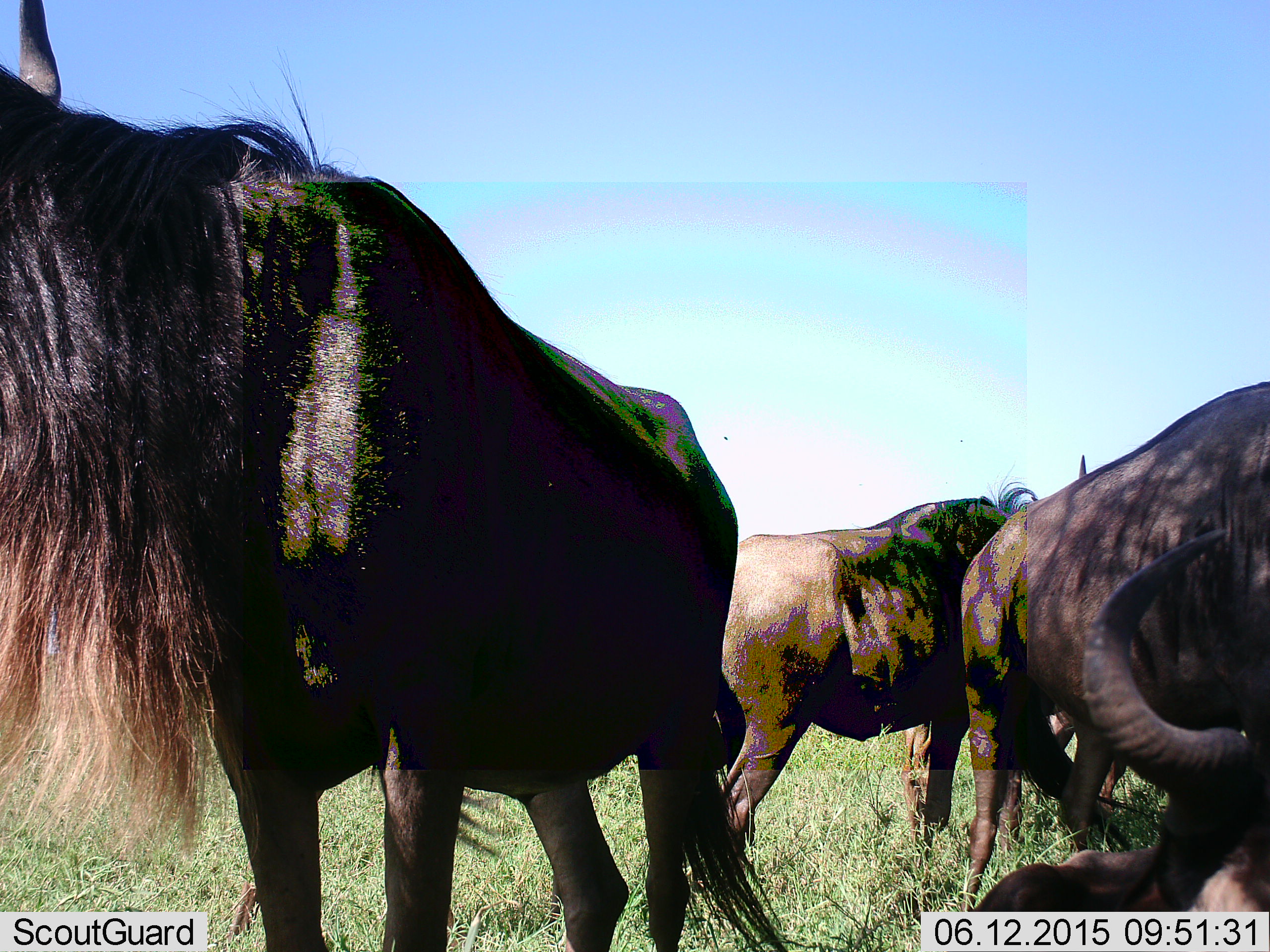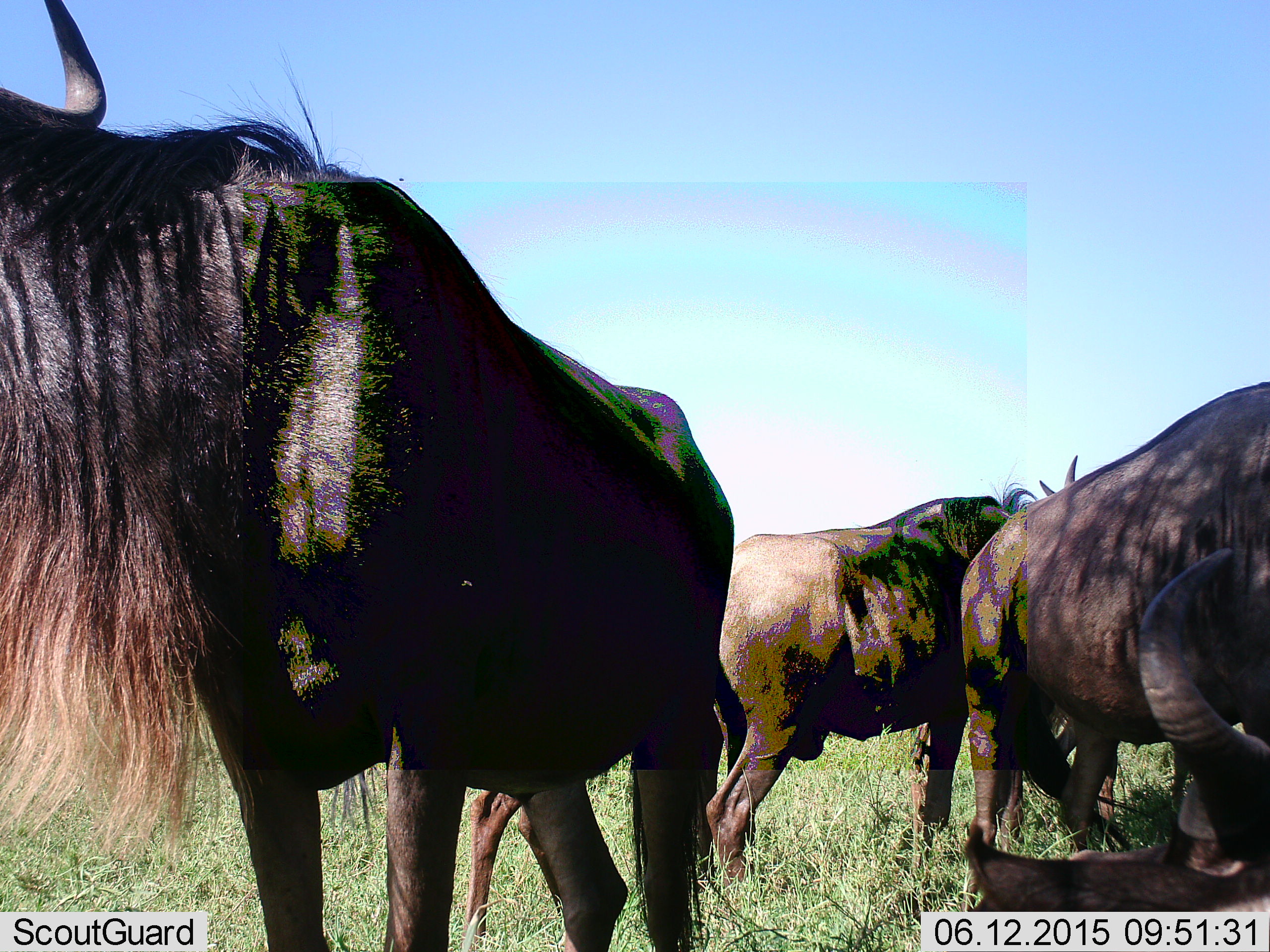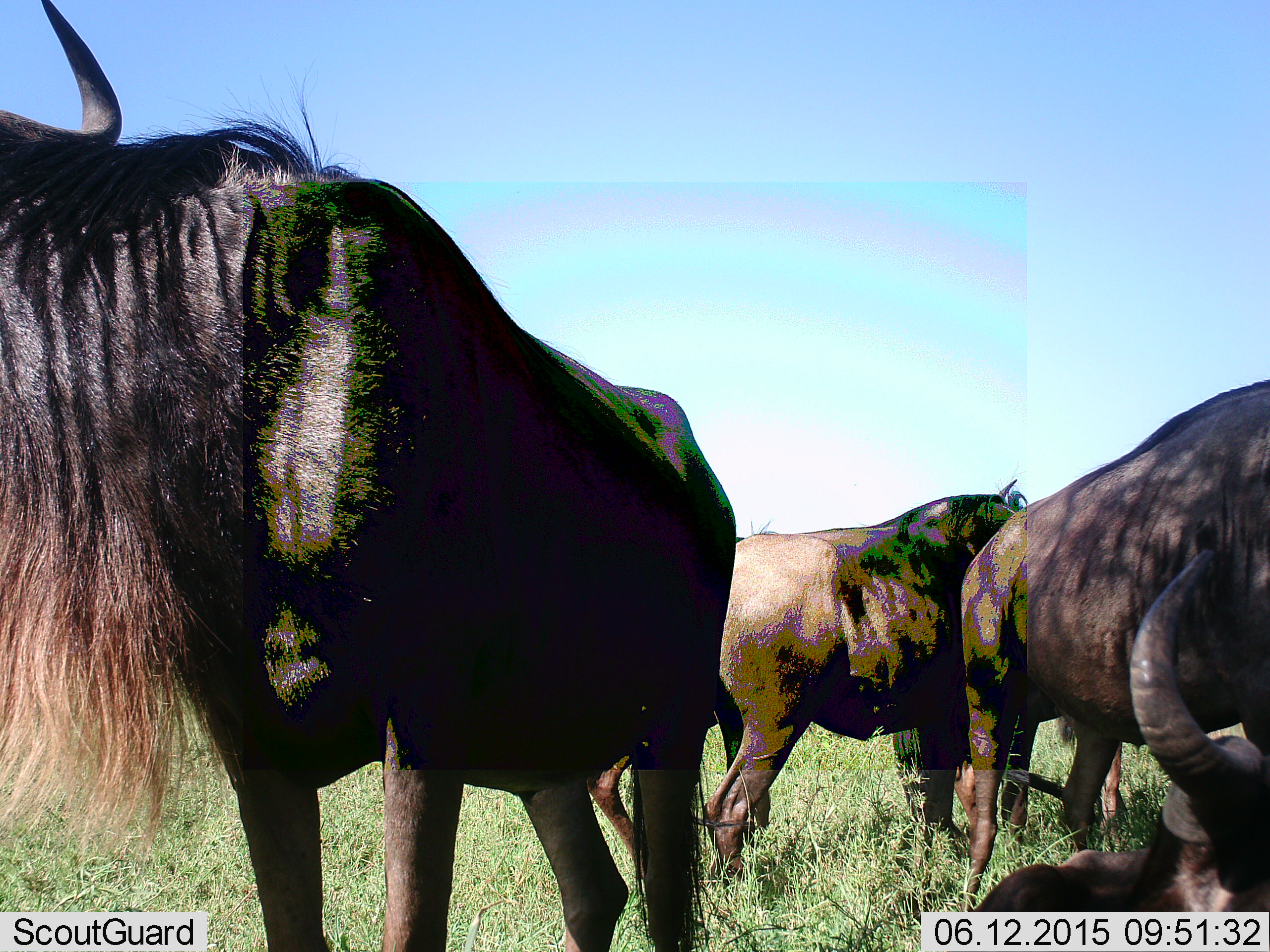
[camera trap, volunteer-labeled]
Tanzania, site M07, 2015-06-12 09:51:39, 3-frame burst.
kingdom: Animalia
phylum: Chordata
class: Mammalia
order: Artiodactyla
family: Bovidae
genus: Connochaetes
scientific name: Connochaetes taurinus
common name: blue wildebeest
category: wildebeest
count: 4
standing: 100%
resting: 30%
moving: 0%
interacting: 0%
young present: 10%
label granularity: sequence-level